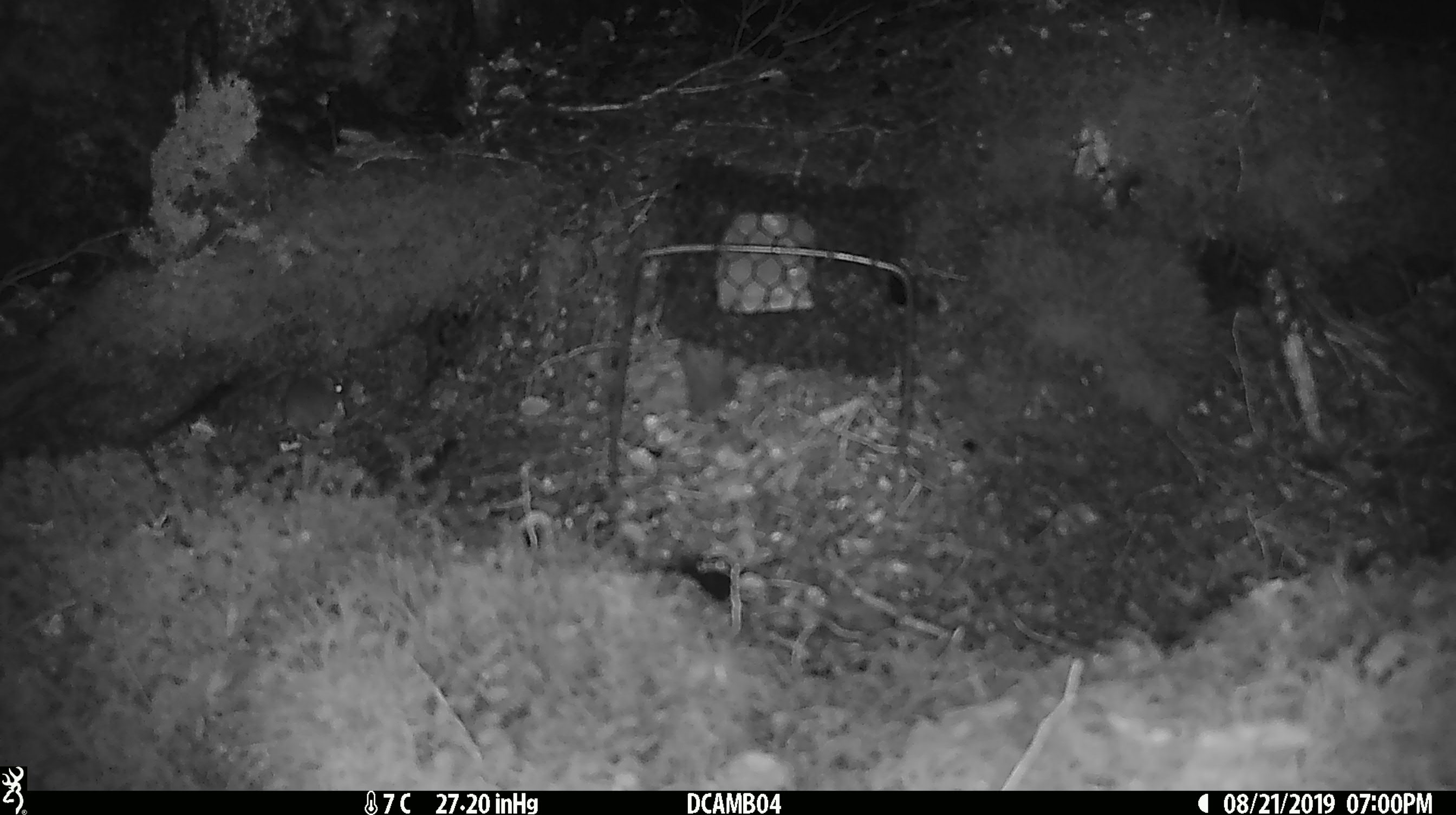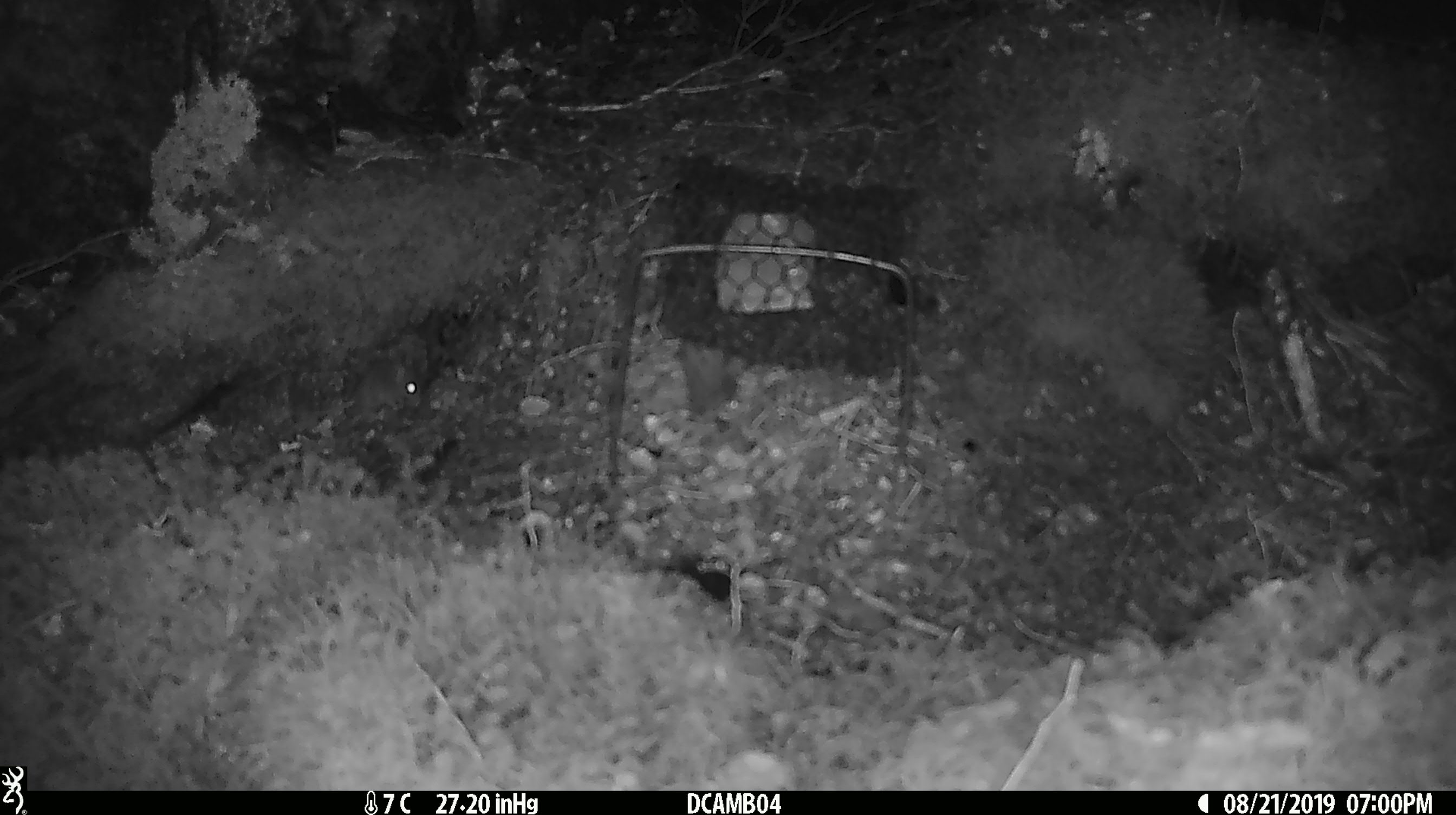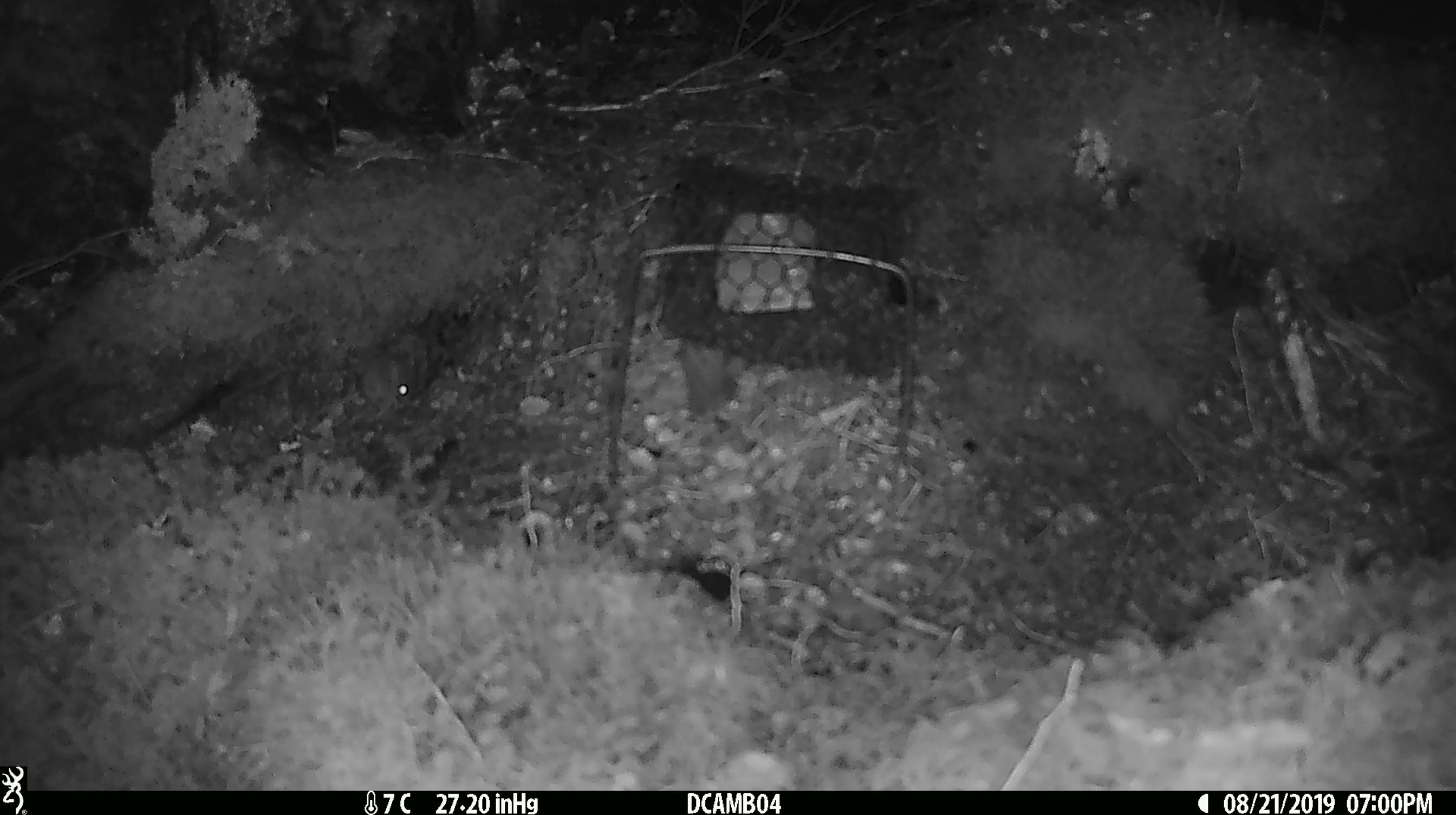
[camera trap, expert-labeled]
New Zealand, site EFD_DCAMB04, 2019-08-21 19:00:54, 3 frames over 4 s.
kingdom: Animalia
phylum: Chordata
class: Mammalia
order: Rodentia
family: Muridae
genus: Mus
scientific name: Mus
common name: mouse